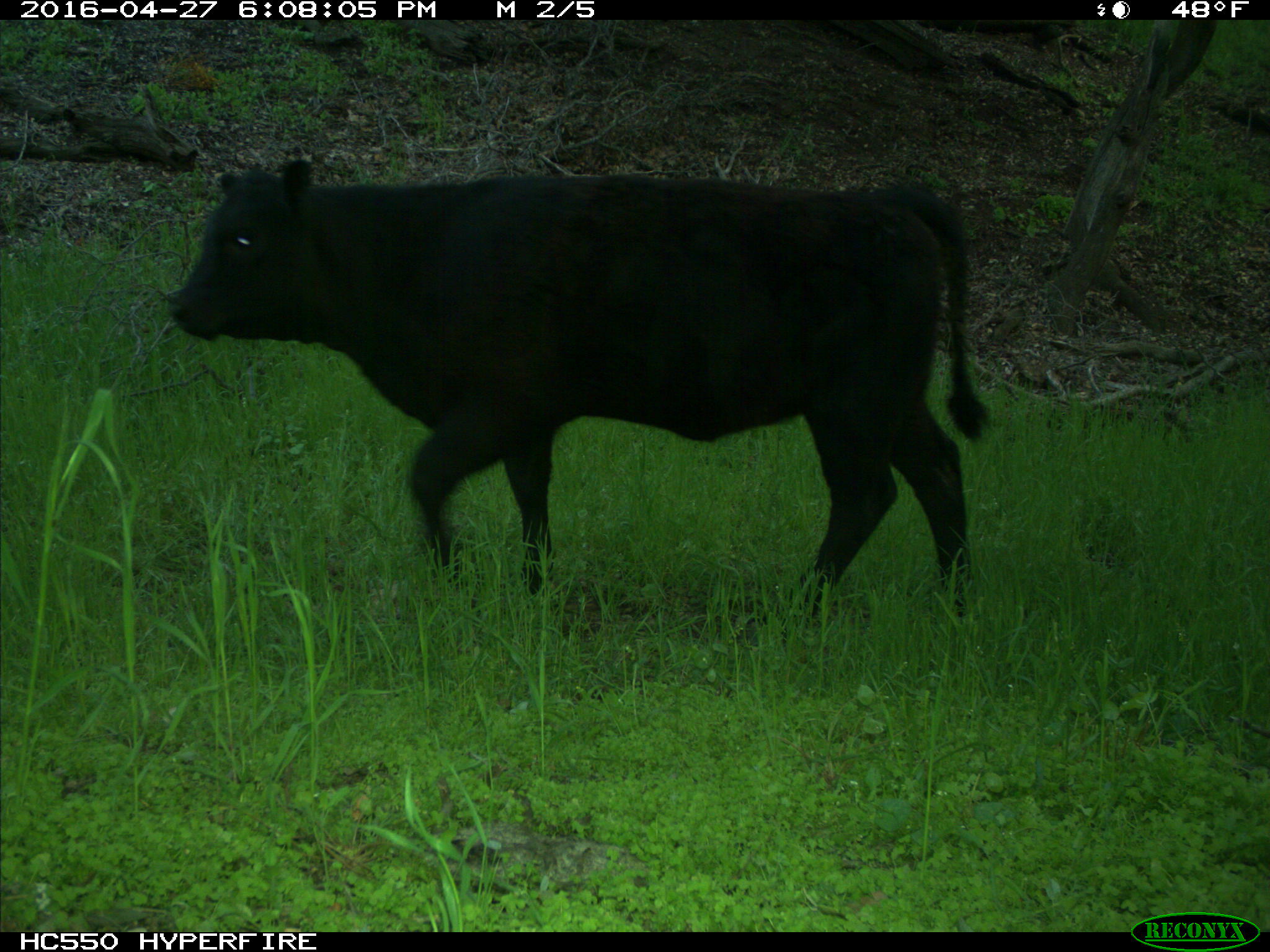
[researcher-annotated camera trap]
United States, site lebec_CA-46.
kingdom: Animalia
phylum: Chordata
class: Mammalia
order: Artiodactyla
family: Bovidae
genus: Bos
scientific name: Bos taurus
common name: domestic cow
Bos taurus (domestic cow).